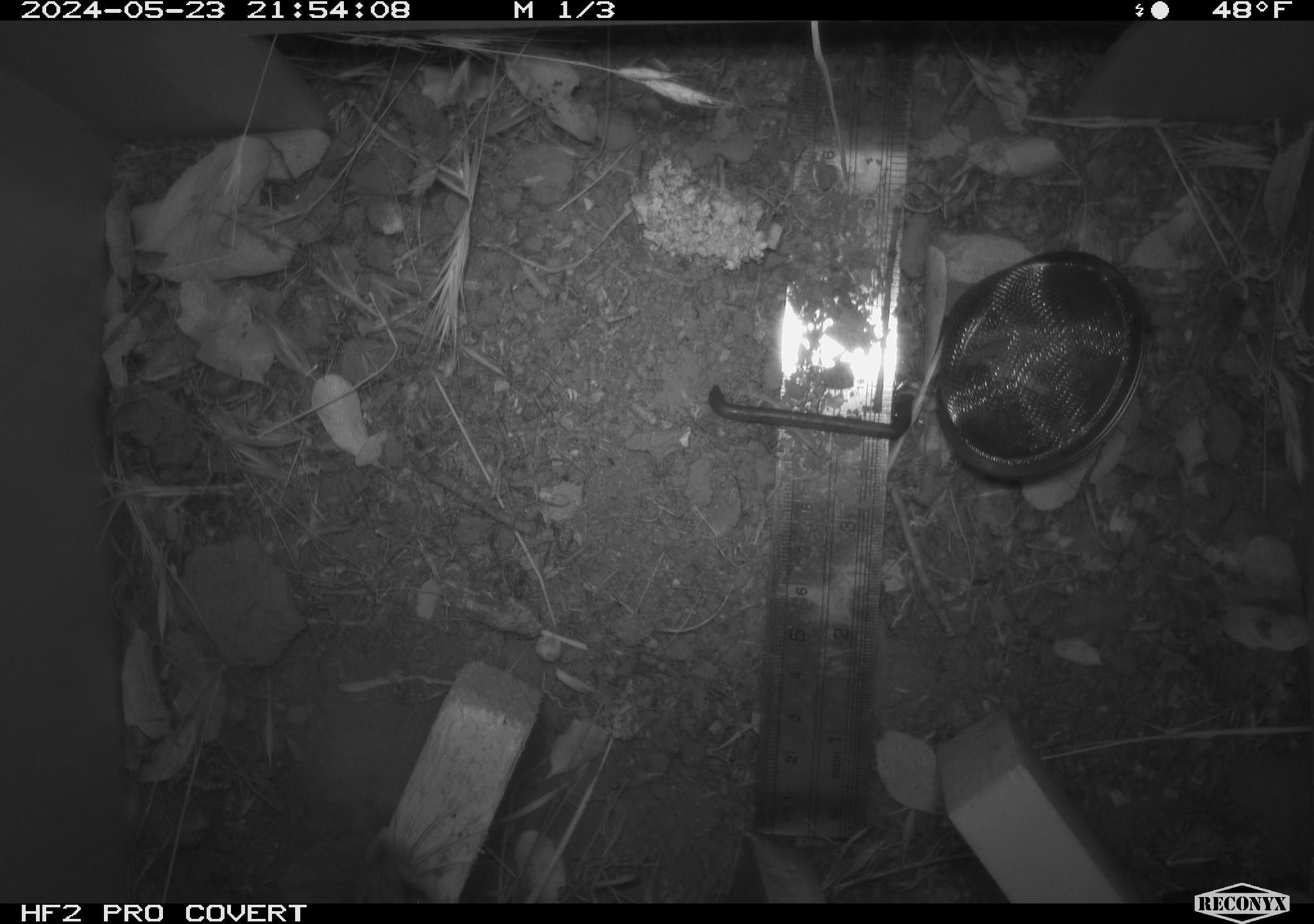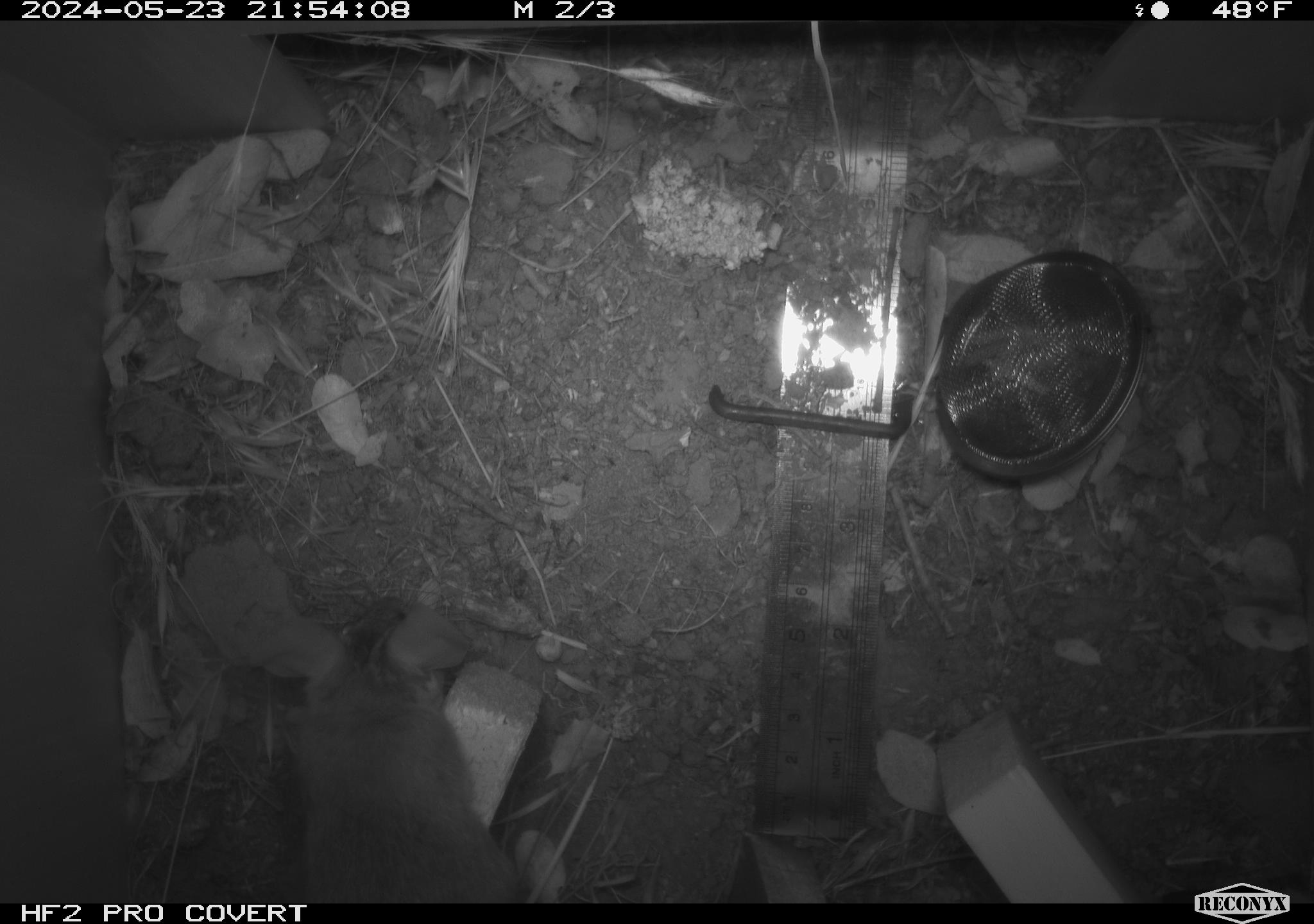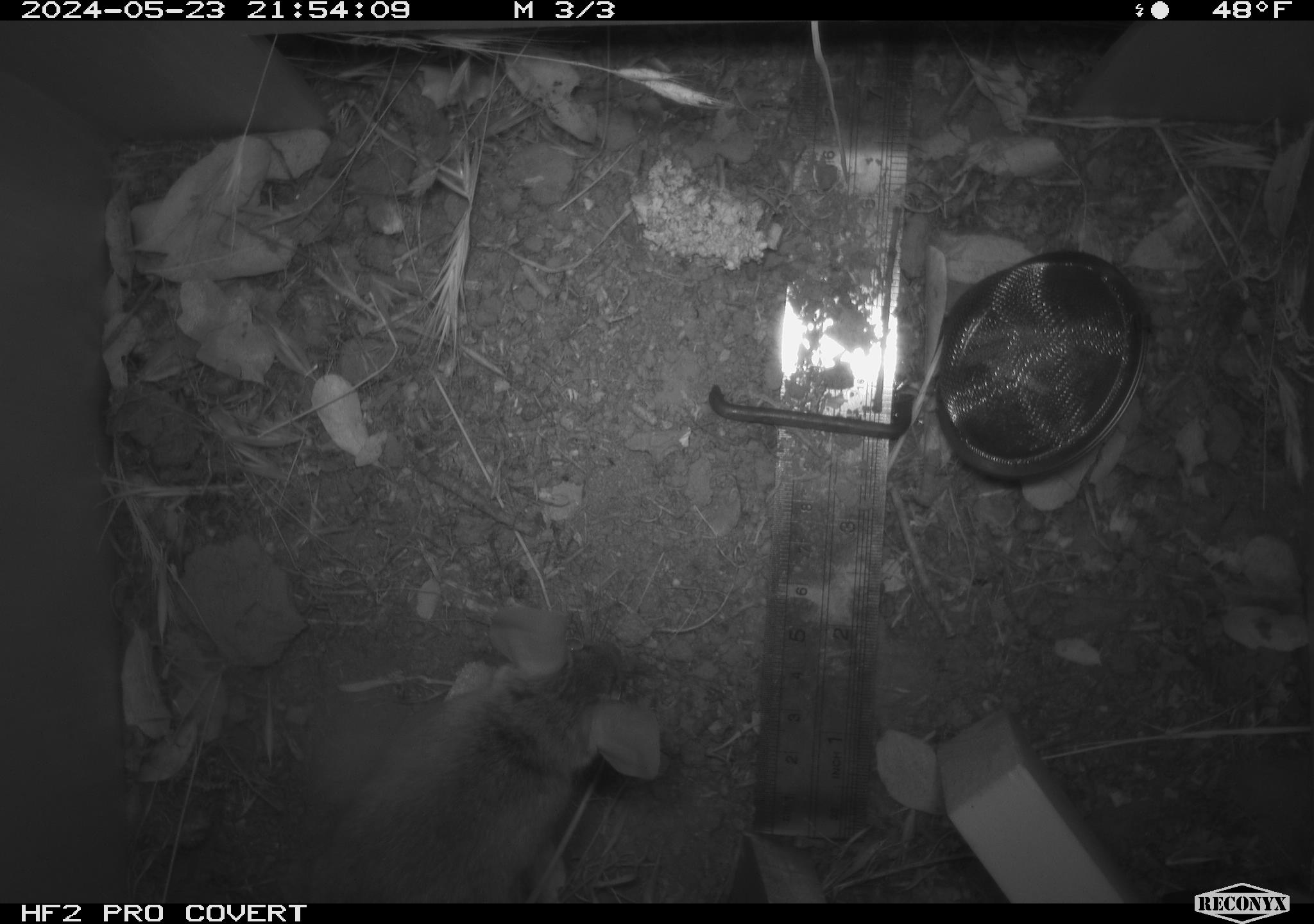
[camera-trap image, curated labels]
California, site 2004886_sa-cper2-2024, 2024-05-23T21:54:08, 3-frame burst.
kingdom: Animalia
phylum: Chordata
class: Mammalia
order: Rodentia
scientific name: Rodentia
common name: rodent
Rodent (Rodentia).